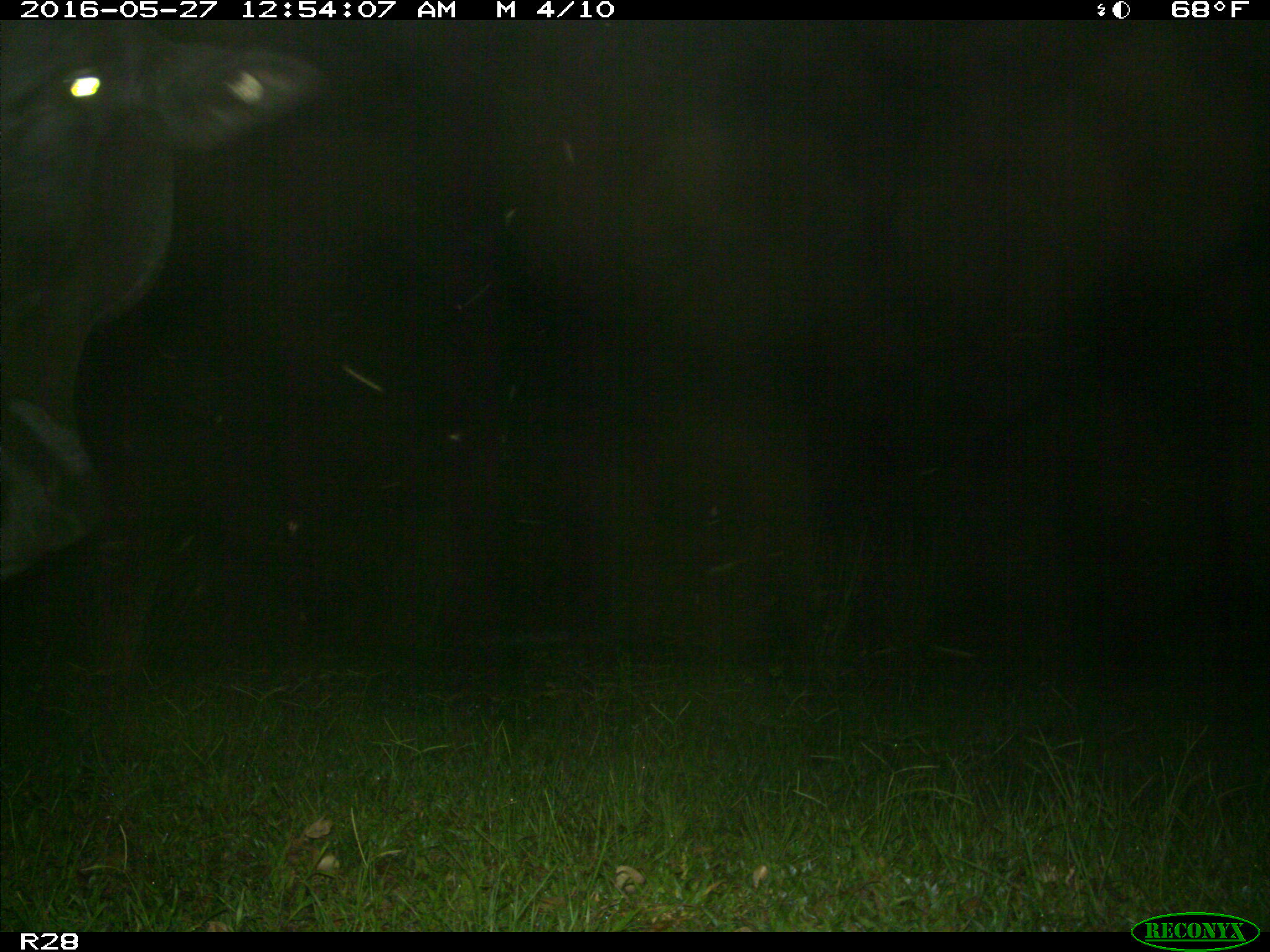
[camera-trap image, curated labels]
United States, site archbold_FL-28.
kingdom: Animalia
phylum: Chordata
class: Mammalia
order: Artiodactyla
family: Bovidae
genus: Bos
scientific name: Bos taurus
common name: domestic cow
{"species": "Bos taurus (domestic cow)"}